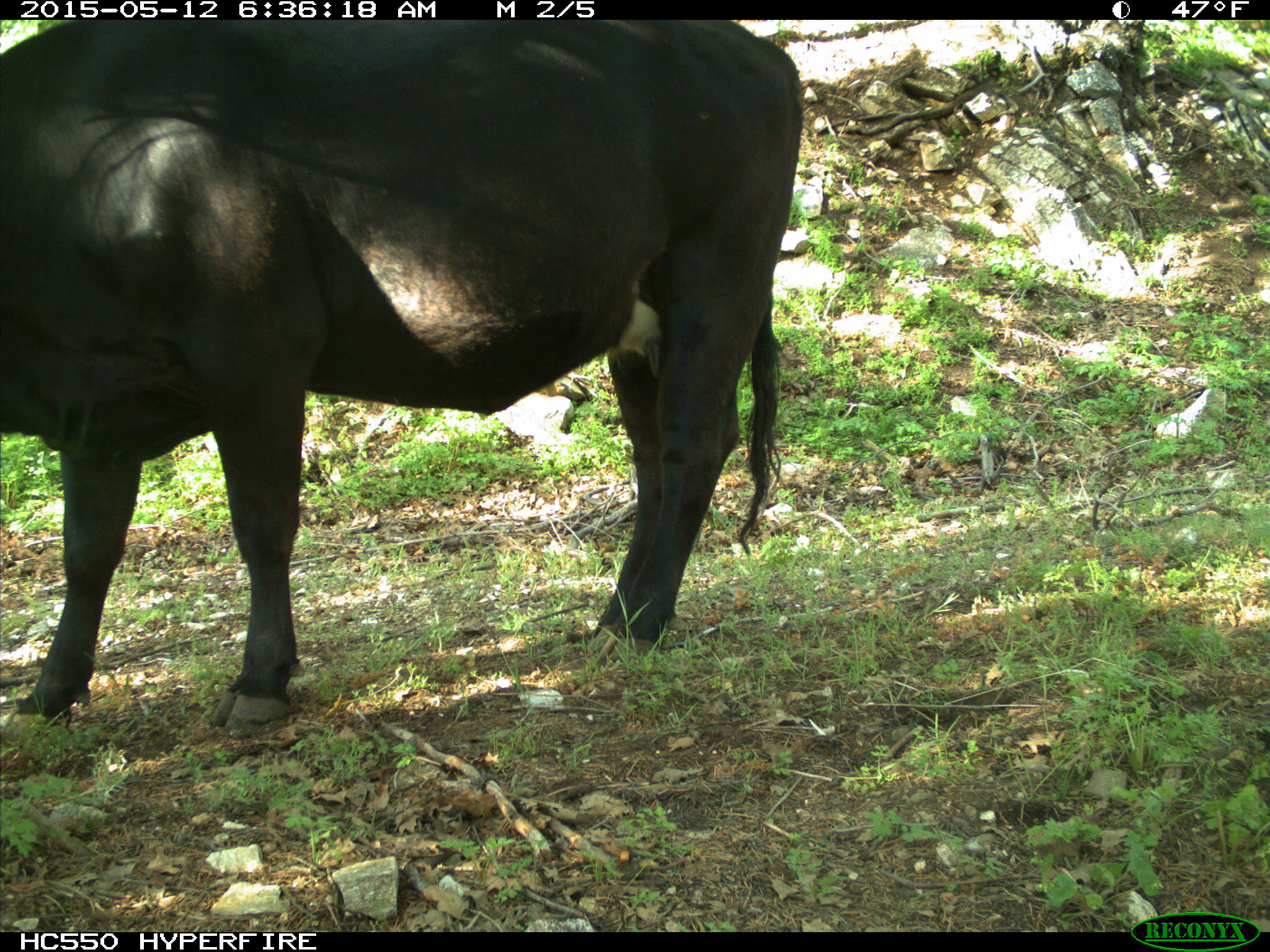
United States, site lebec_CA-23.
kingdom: Animalia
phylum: Chordata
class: Mammalia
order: Artiodactyla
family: Bovidae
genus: Bos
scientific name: Bos taurus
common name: domestic cow